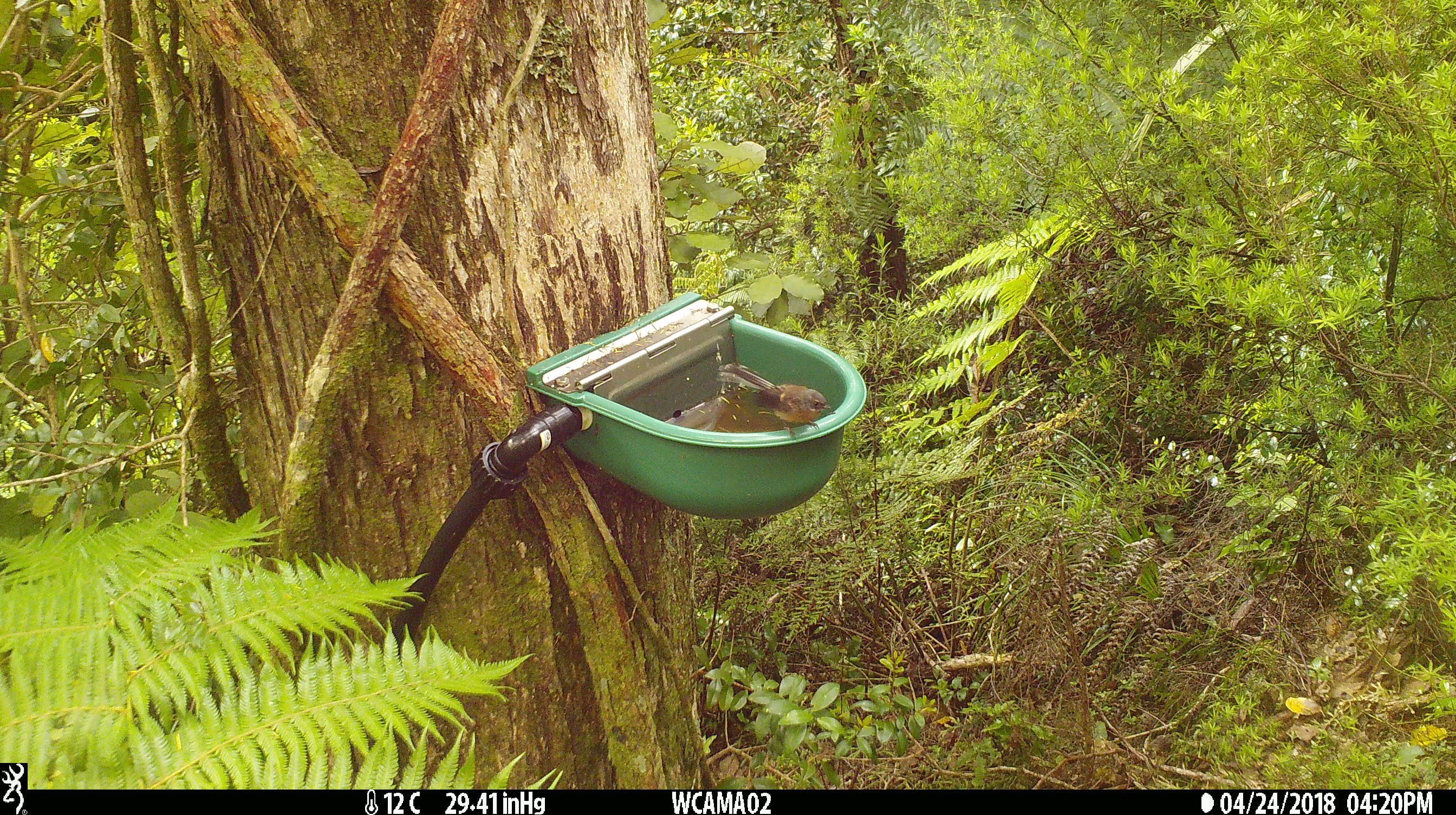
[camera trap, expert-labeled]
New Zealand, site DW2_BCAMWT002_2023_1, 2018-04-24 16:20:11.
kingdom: Animalia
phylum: Chordata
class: Aves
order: Passeriformes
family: Rhipiduridae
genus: Rhipidura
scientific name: Rhipidura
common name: fantails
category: fantail